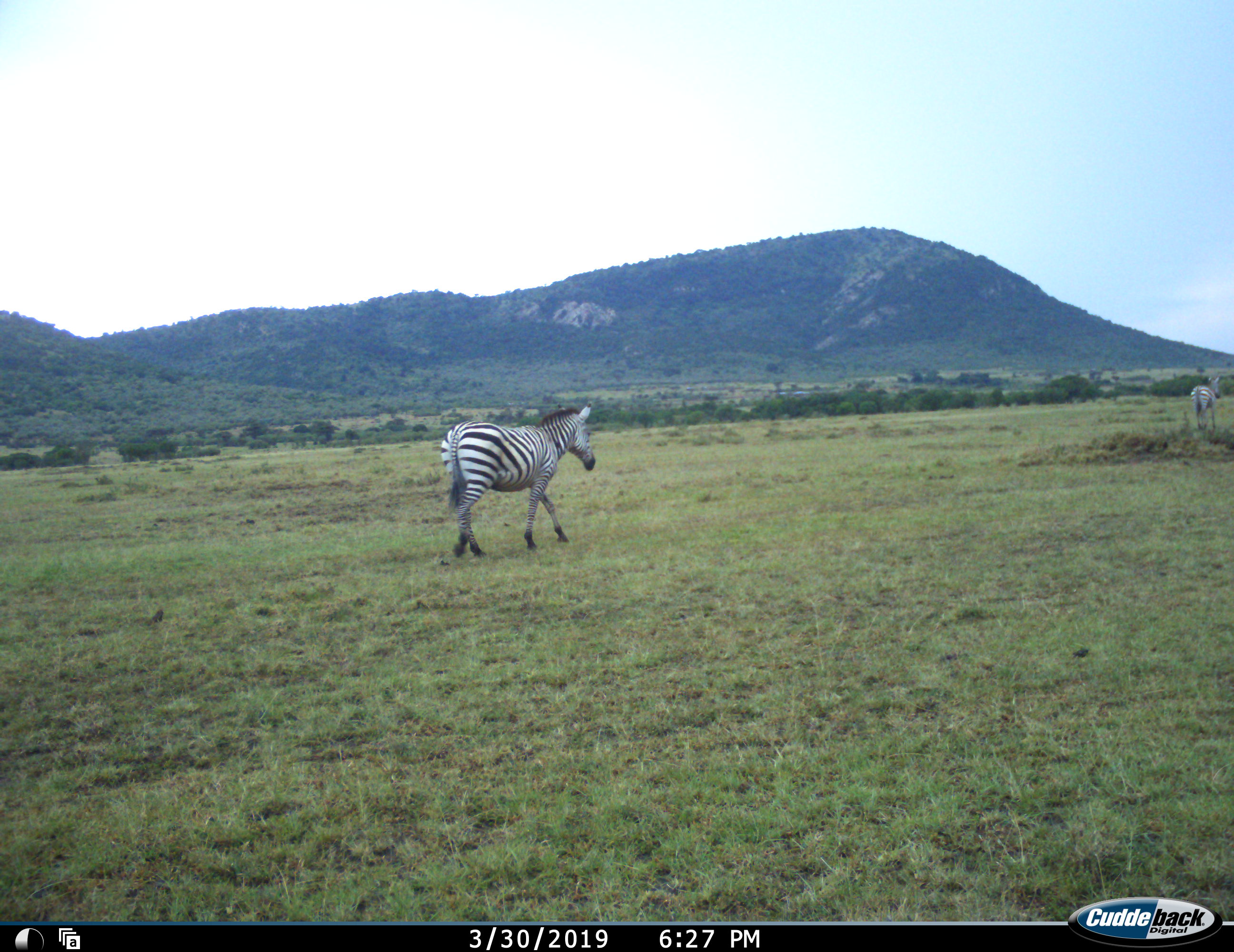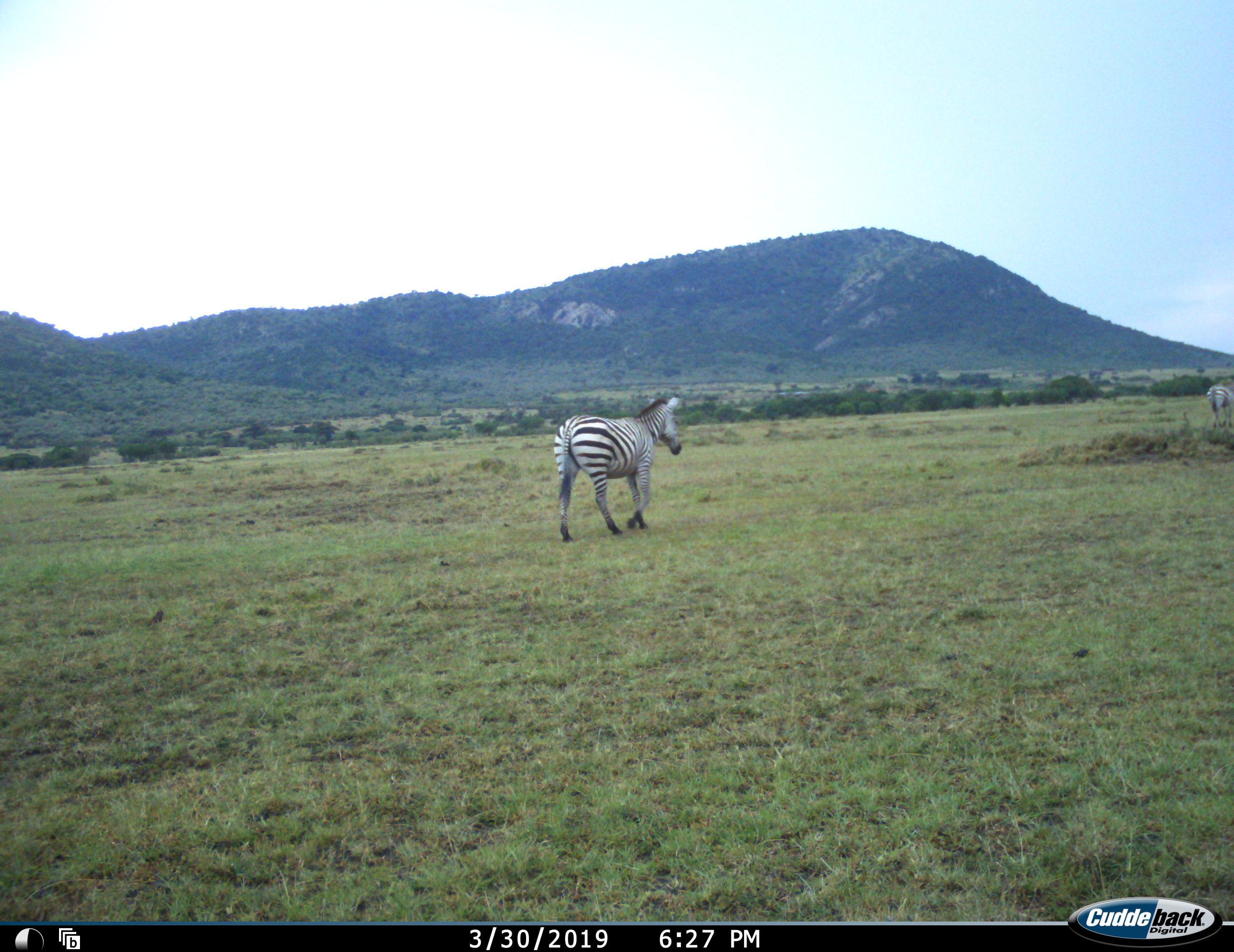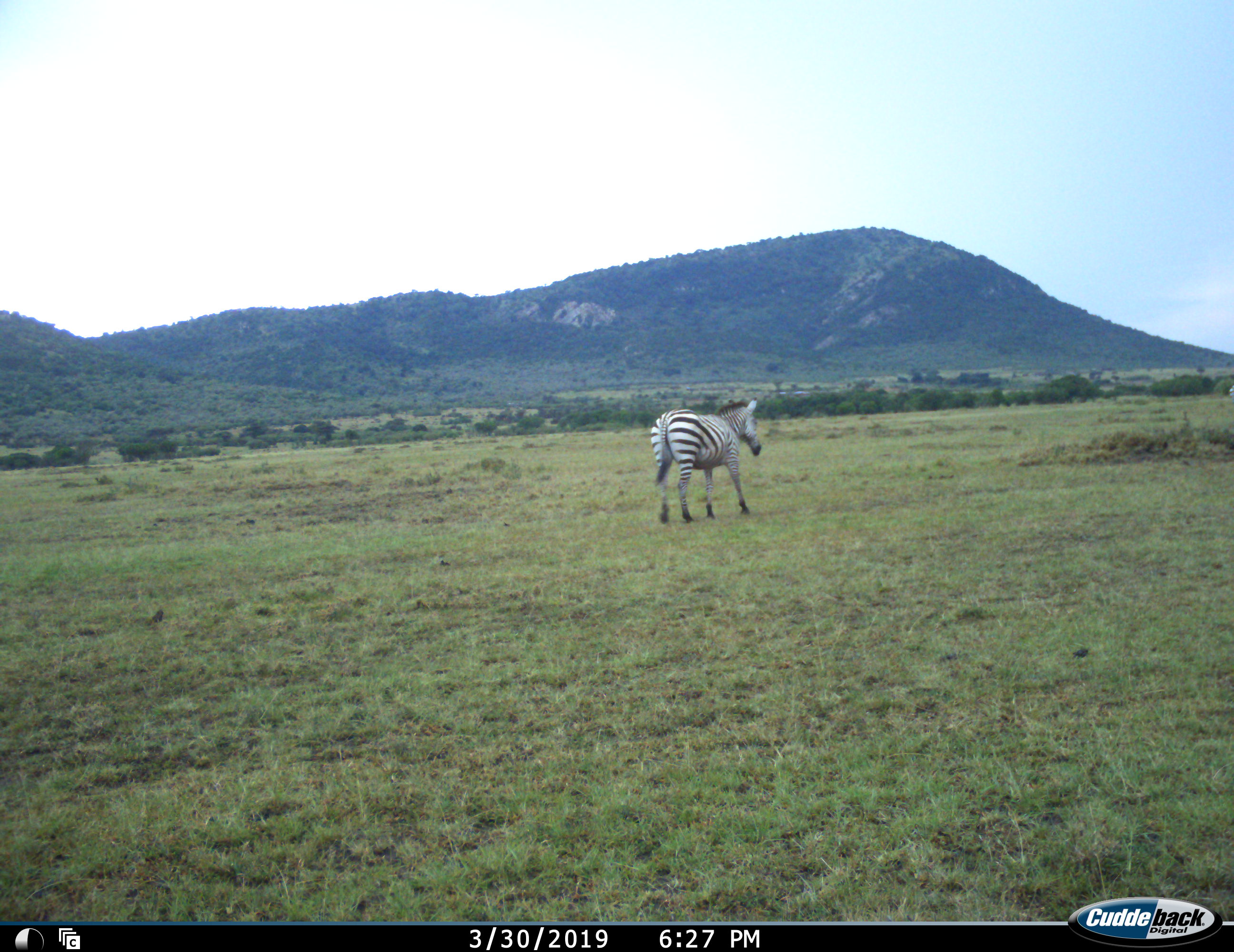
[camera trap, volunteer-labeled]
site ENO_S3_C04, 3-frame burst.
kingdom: Animalia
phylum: Chordata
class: Mammalia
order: Perissodactyla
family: Equidae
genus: Equus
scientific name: Equus quagga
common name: plains zebra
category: zebraplains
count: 2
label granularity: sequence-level